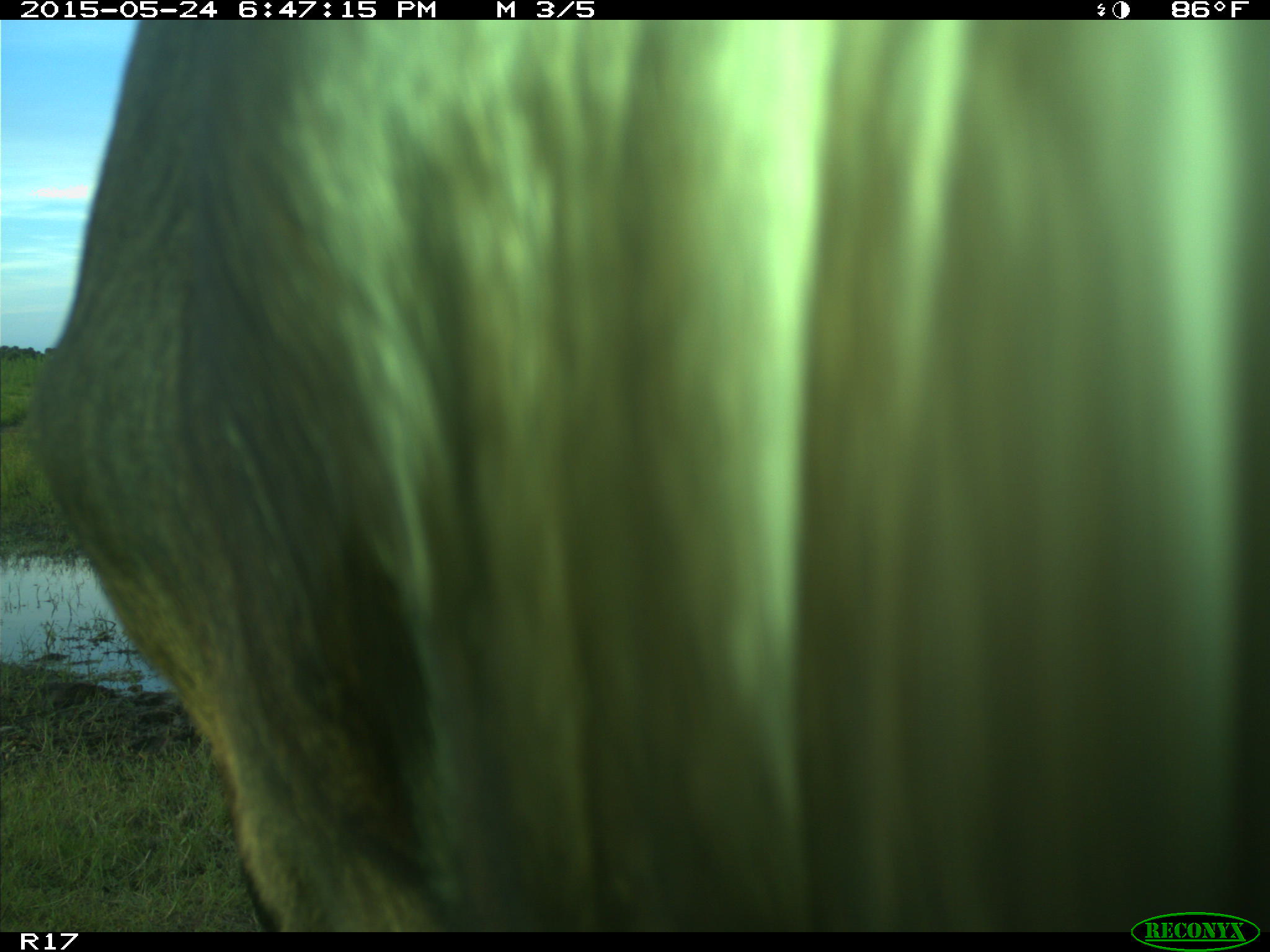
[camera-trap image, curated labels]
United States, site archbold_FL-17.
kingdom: Animalia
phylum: Chordata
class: Mammalia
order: Artiodactyla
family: Bovidae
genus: Bos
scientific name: Bos taurus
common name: domestic cow